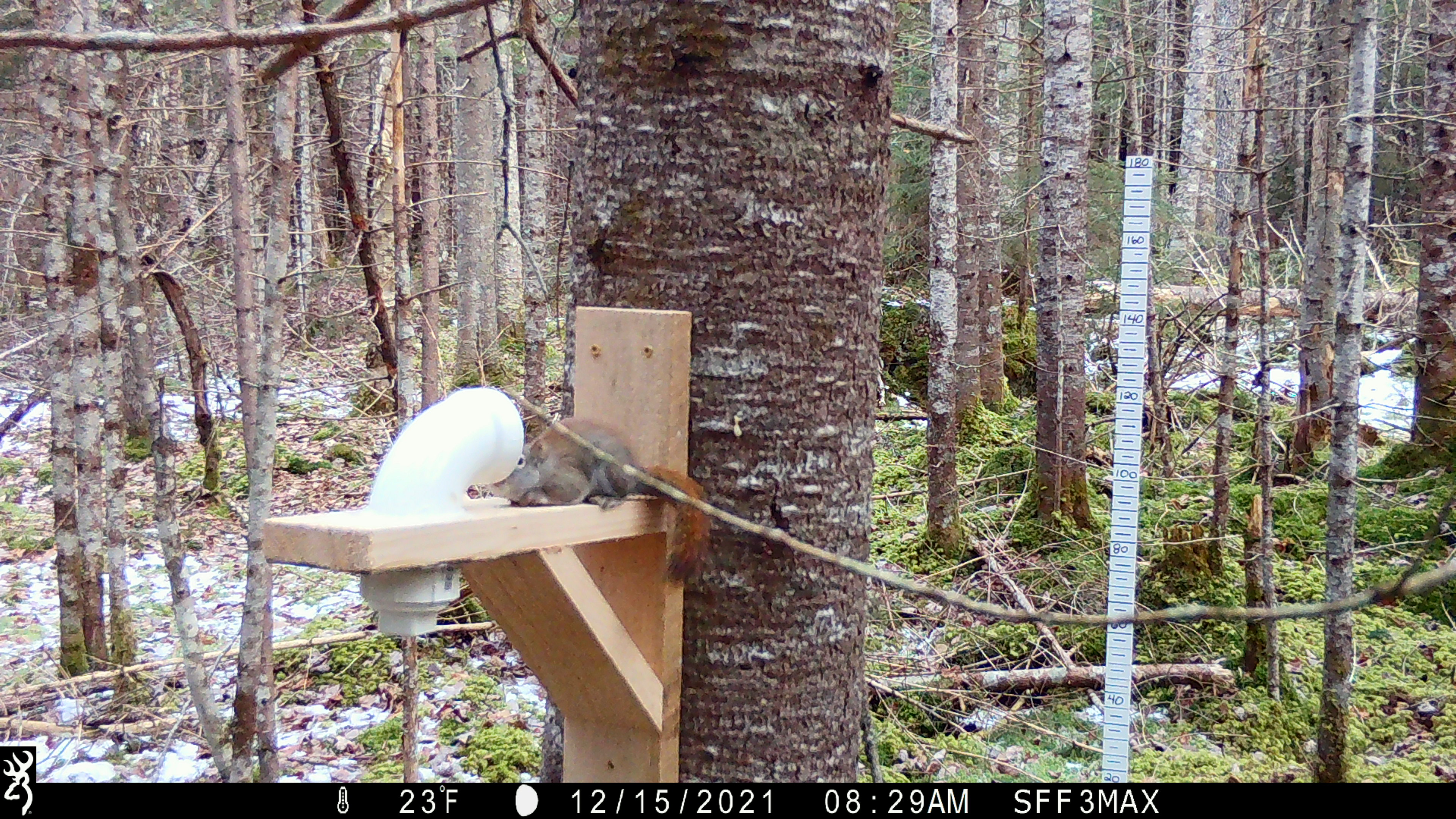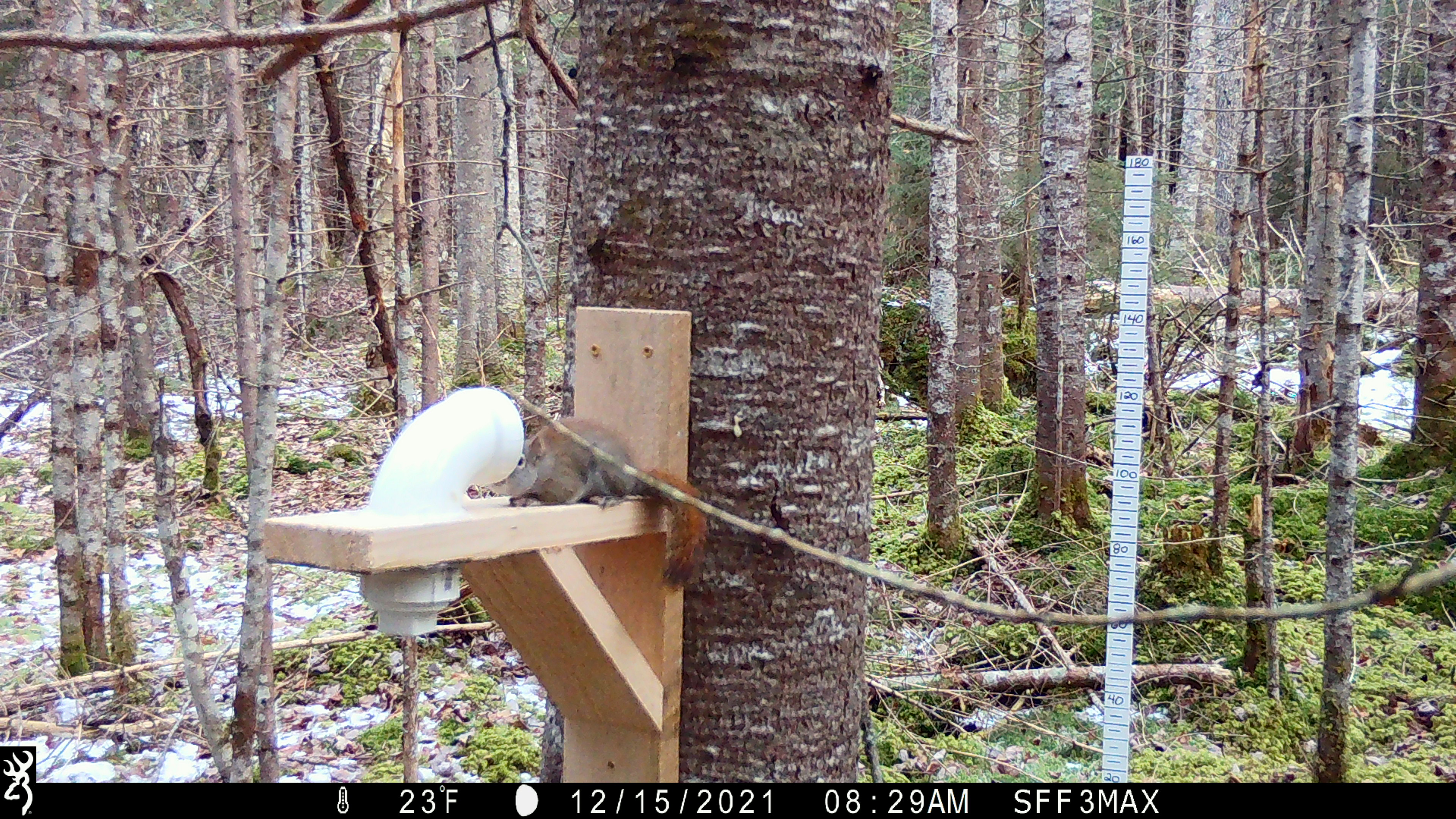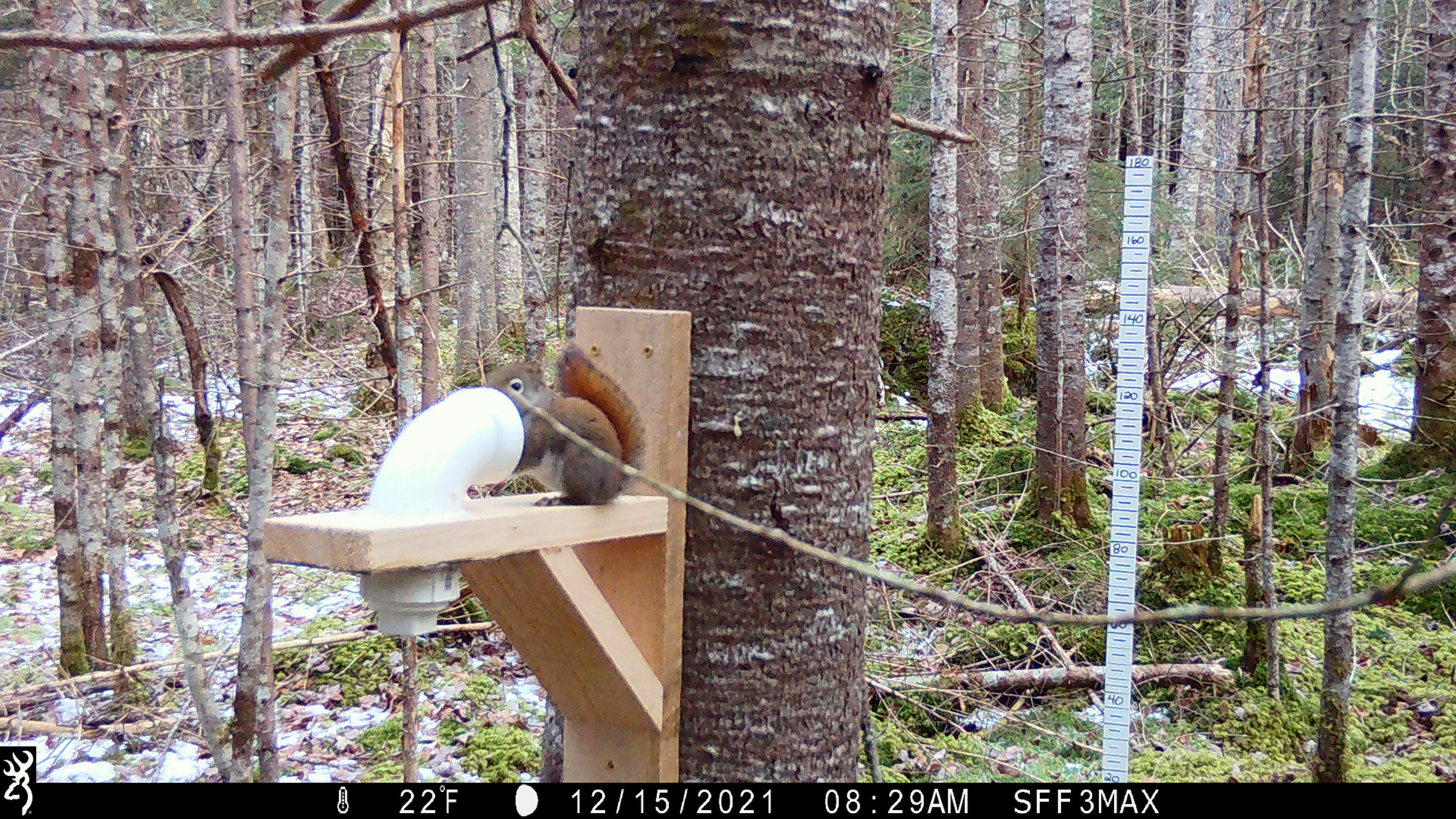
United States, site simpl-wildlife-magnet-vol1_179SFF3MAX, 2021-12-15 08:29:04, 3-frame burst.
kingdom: Animalia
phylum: Chordata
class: Mammalia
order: Rodentia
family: Sciuridae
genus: Tamiasciurus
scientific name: Tamiasciurus hudsonicus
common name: red squirrel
Red squirrel (Tamiasciurus hudsonicus).